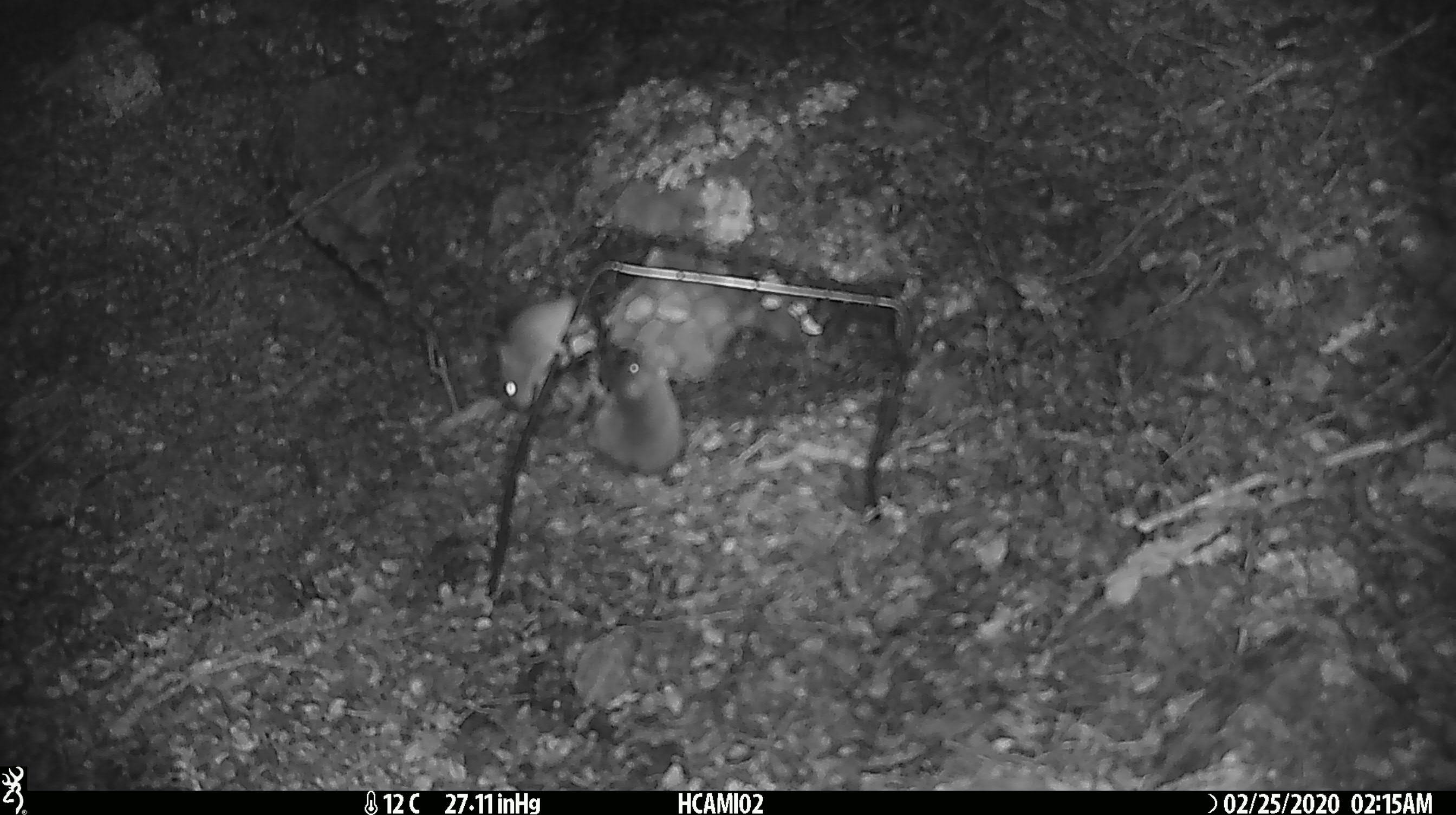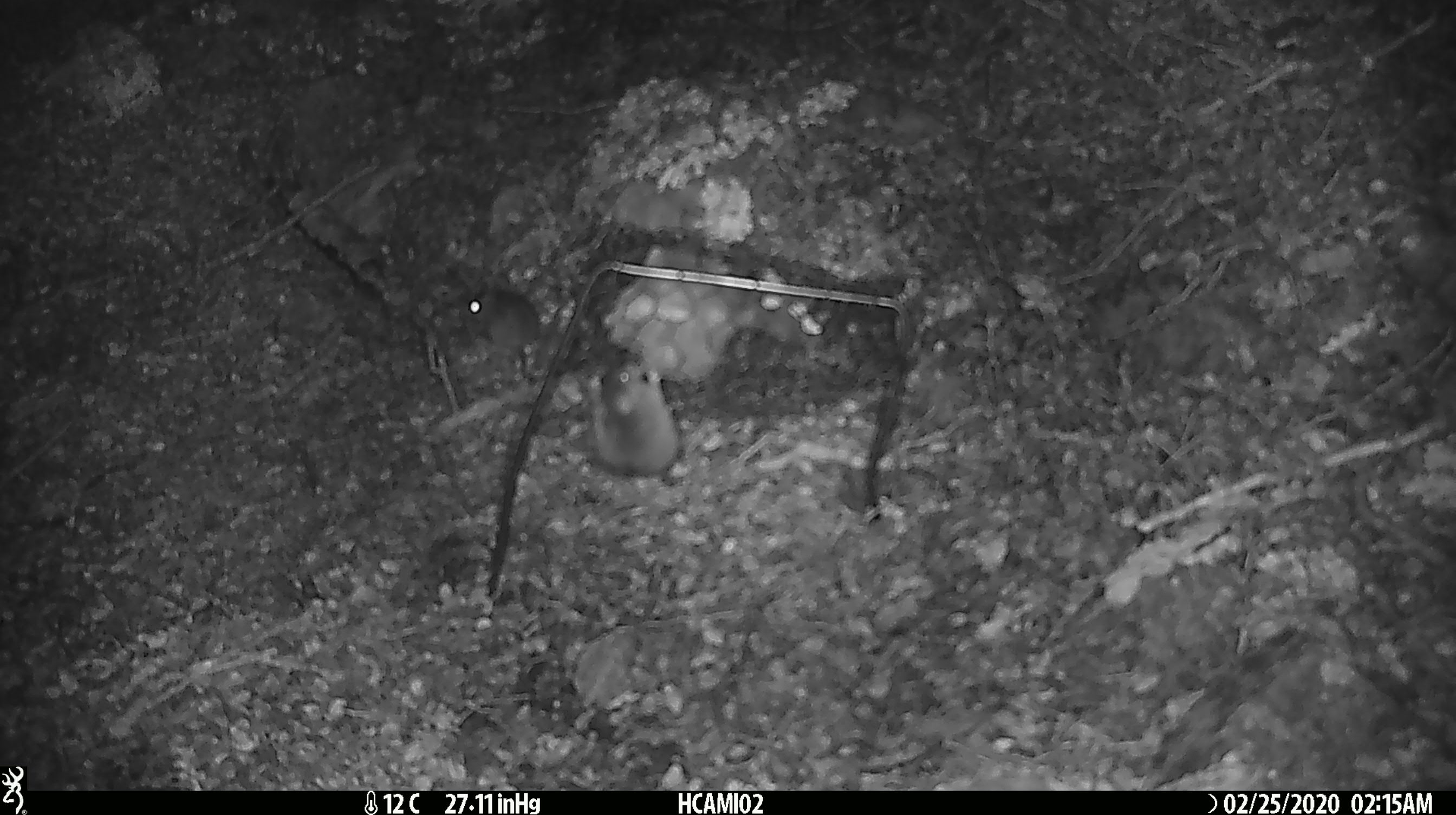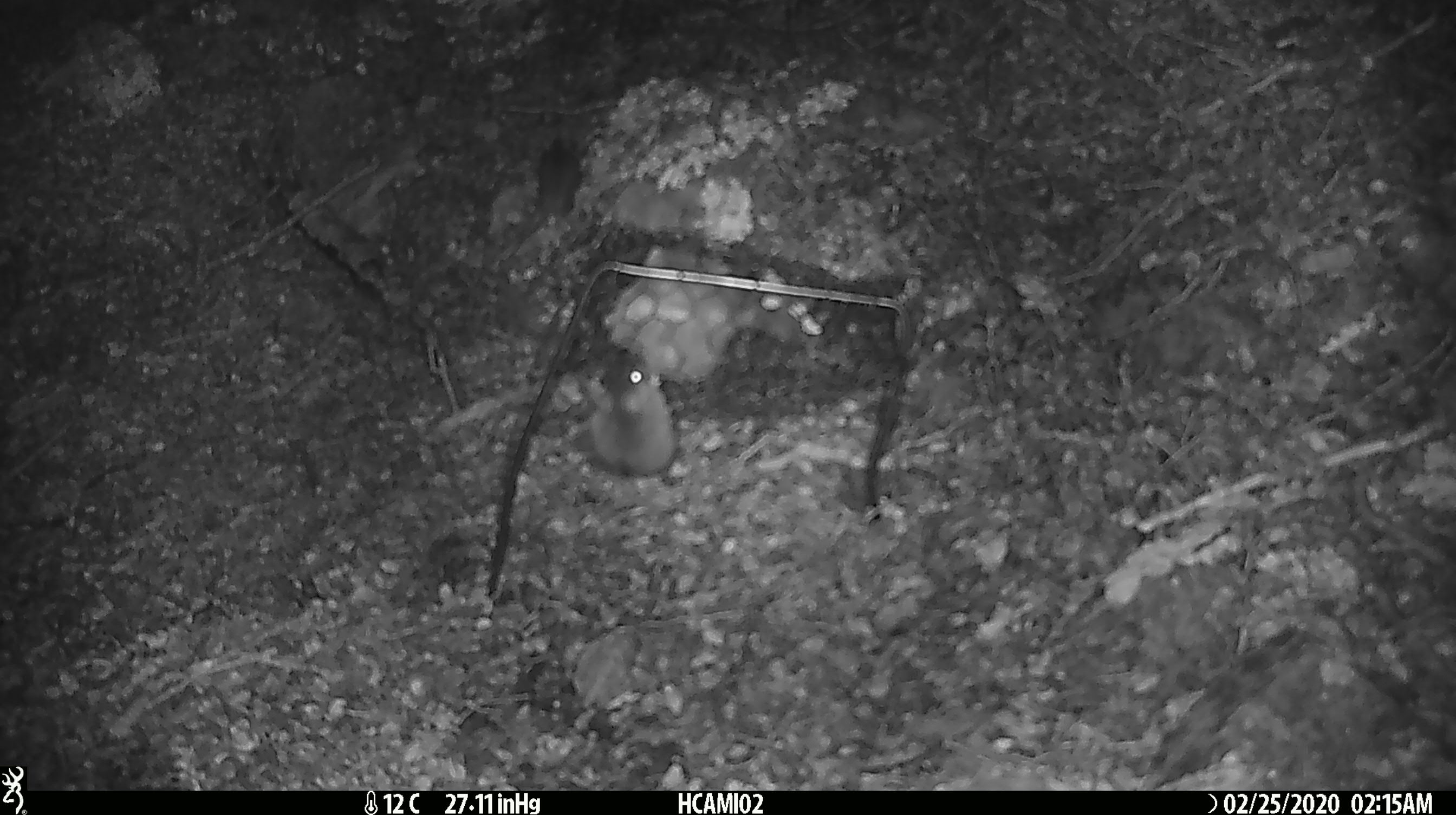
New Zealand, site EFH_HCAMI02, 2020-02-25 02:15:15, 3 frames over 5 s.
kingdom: Animalia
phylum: Chordata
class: Mammalia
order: Rodentia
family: Muridae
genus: Mus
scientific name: Mus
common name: mouse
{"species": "mouse (Mus)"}